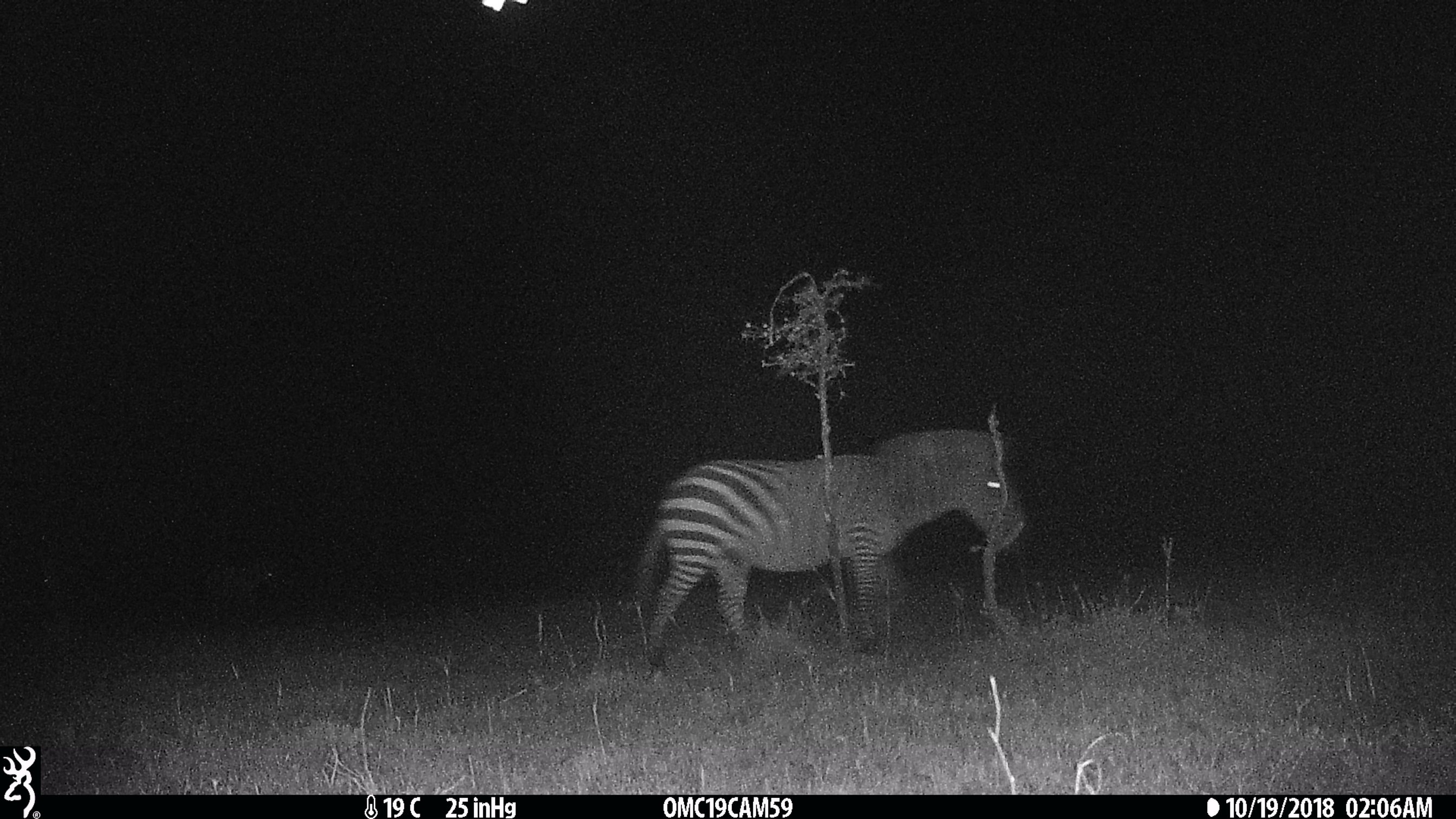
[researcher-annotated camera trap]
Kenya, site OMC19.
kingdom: Animalia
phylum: Chordata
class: Mammalia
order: Perissodactyla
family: Equidae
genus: Equus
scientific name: Equus quagga burchellii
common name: burchell's zebra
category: zebra